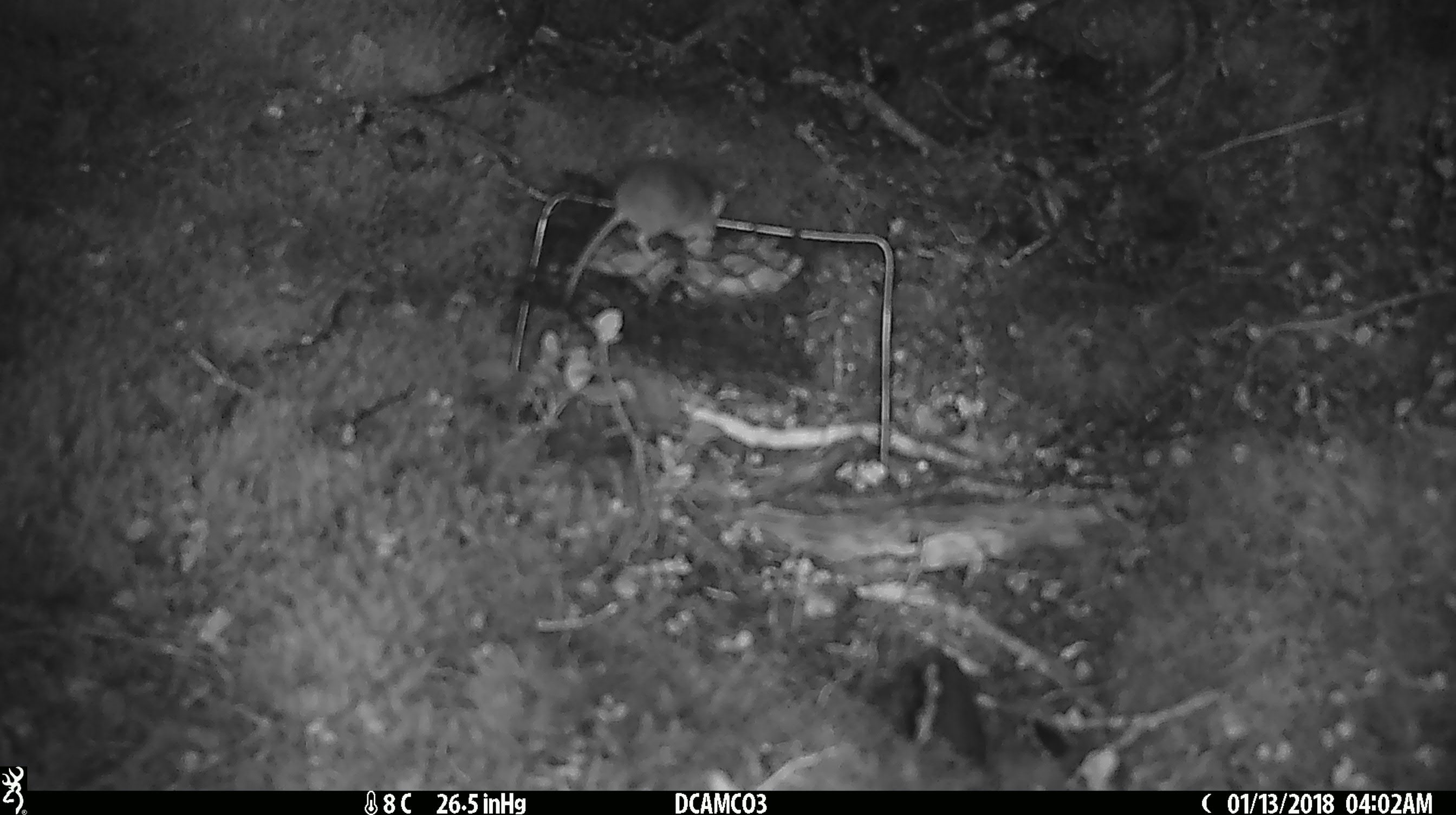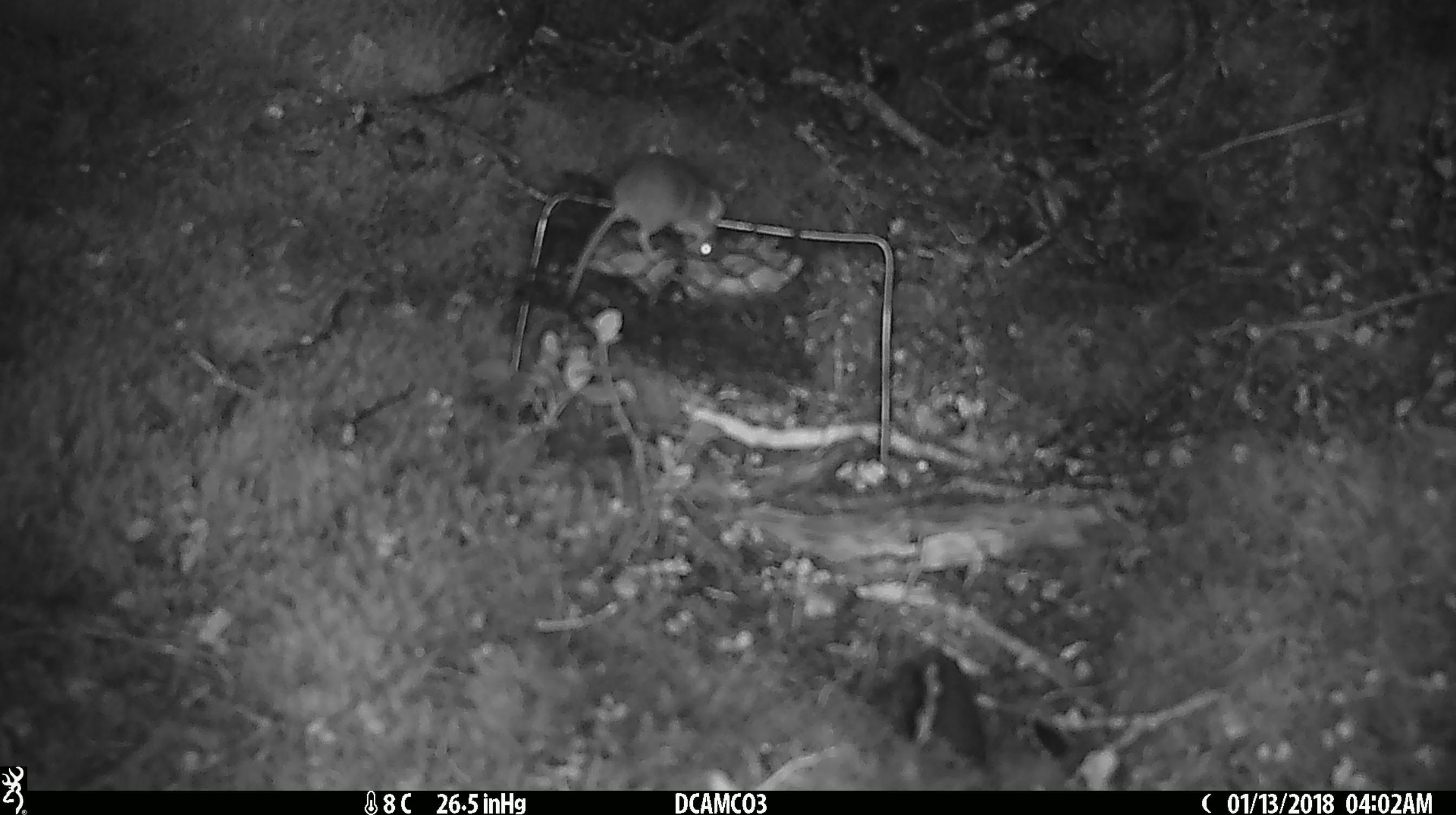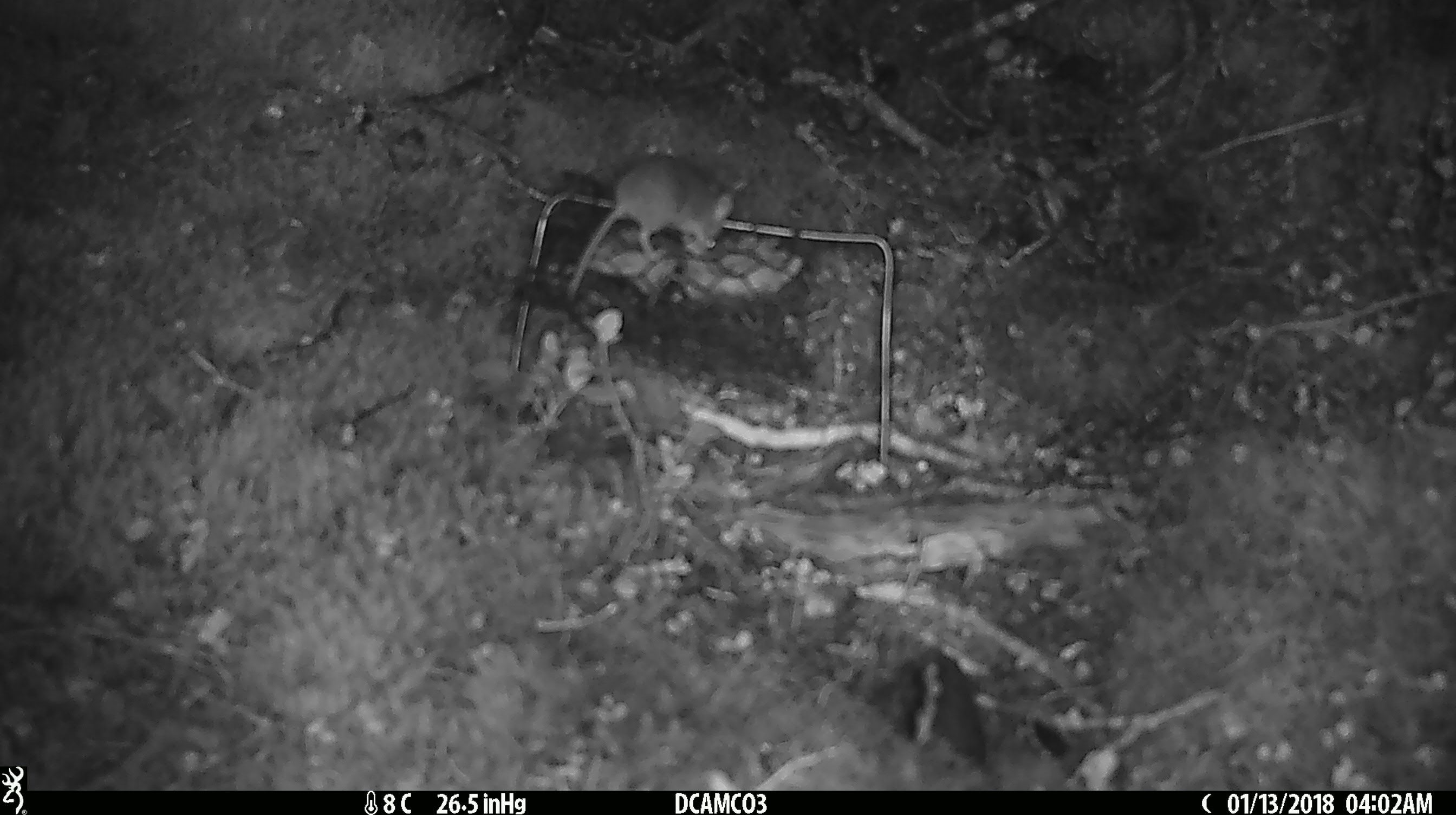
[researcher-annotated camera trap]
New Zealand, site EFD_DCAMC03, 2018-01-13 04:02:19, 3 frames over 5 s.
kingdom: Animalia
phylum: Chordata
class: Mammalia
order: Rodentia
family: Muridae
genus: Mus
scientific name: Mus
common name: mouse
Mouse (Mus).